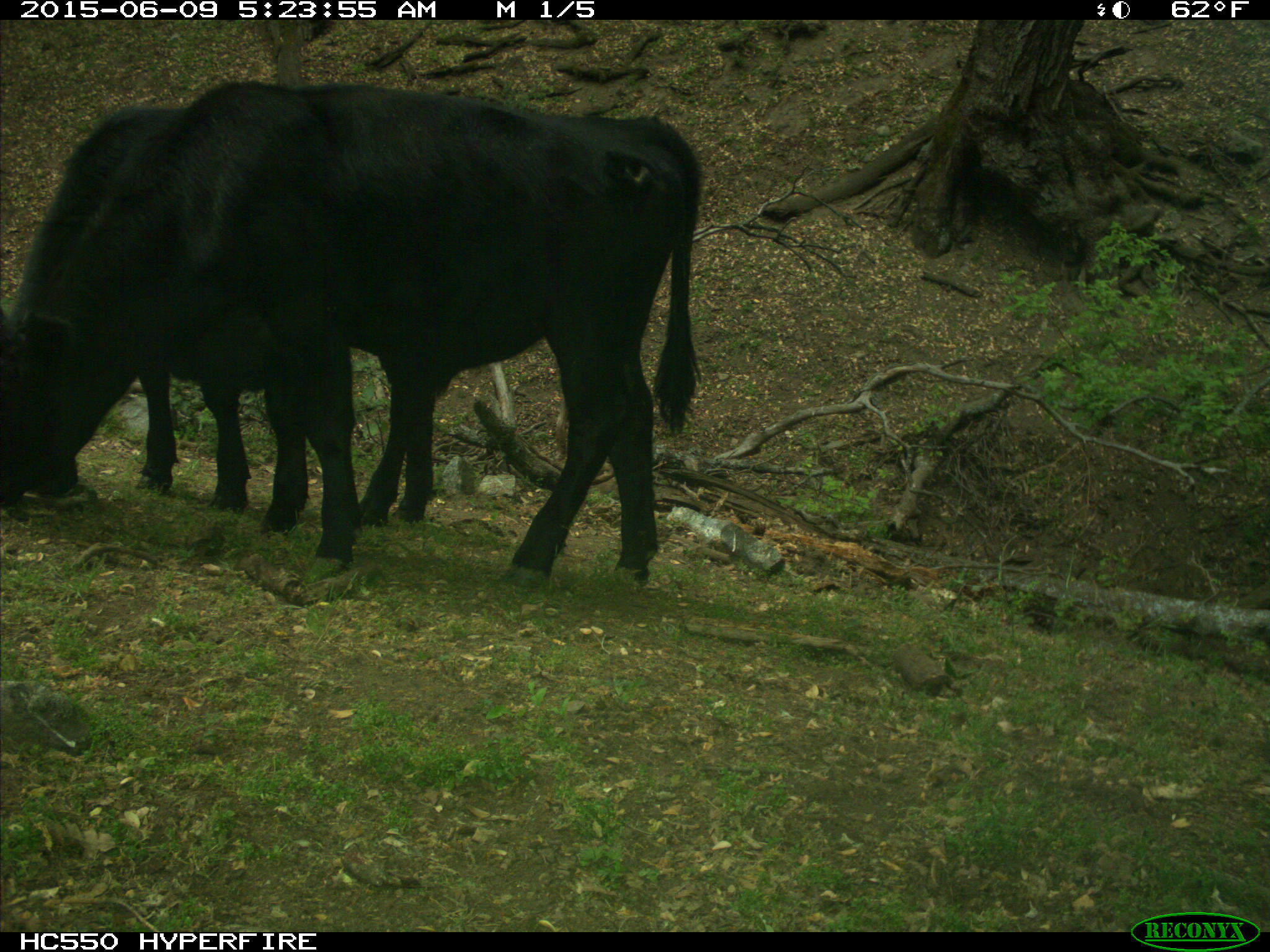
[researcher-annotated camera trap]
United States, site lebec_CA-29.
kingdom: Animalia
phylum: Chordata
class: Mammalia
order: Artiodactyla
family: Bovidae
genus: Bos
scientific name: Bos taurus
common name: domestic cow